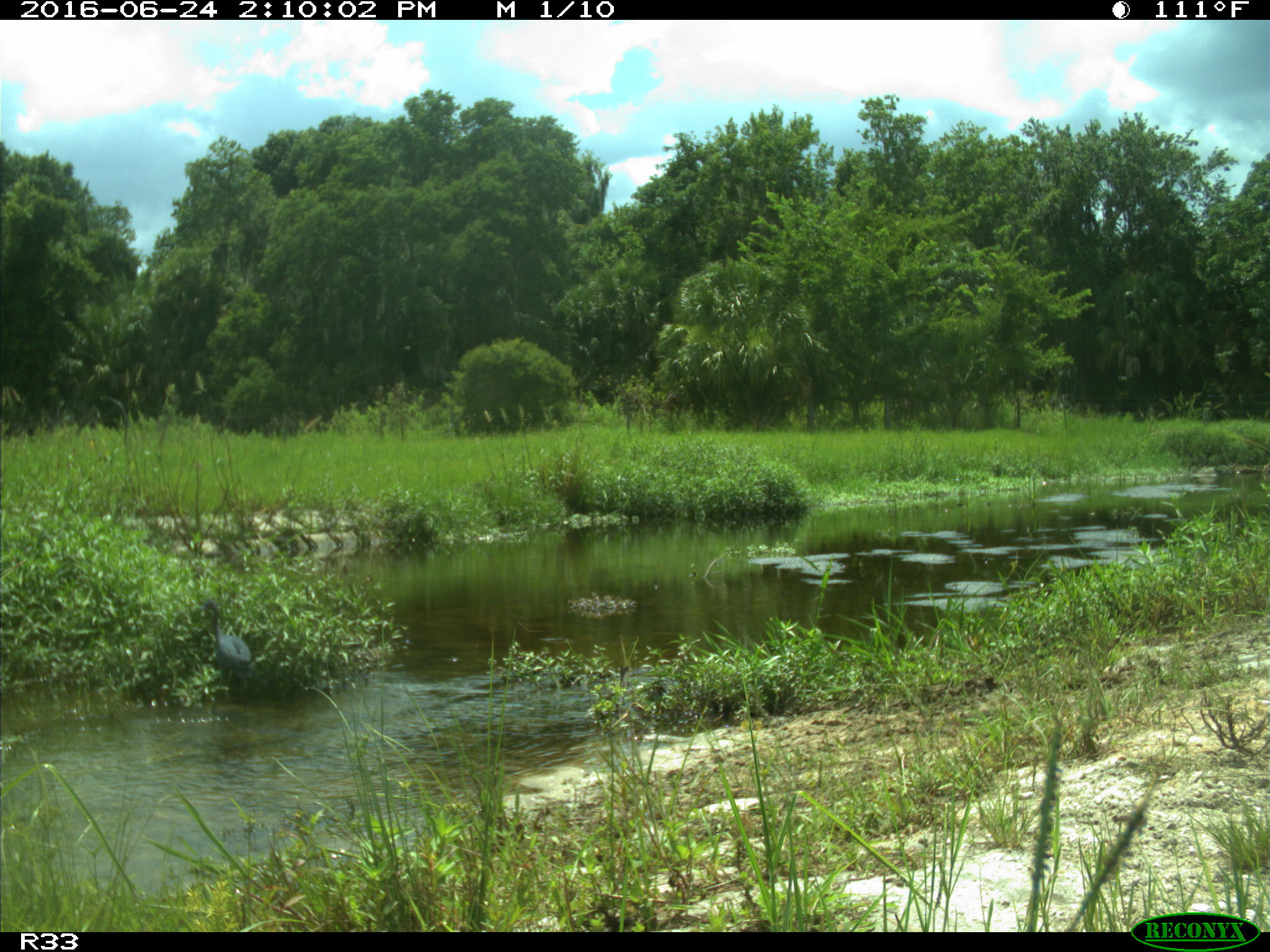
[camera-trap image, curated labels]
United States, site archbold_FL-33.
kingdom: Animalia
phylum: Chordata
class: Aves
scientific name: Aves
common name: birds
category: unidentified bird